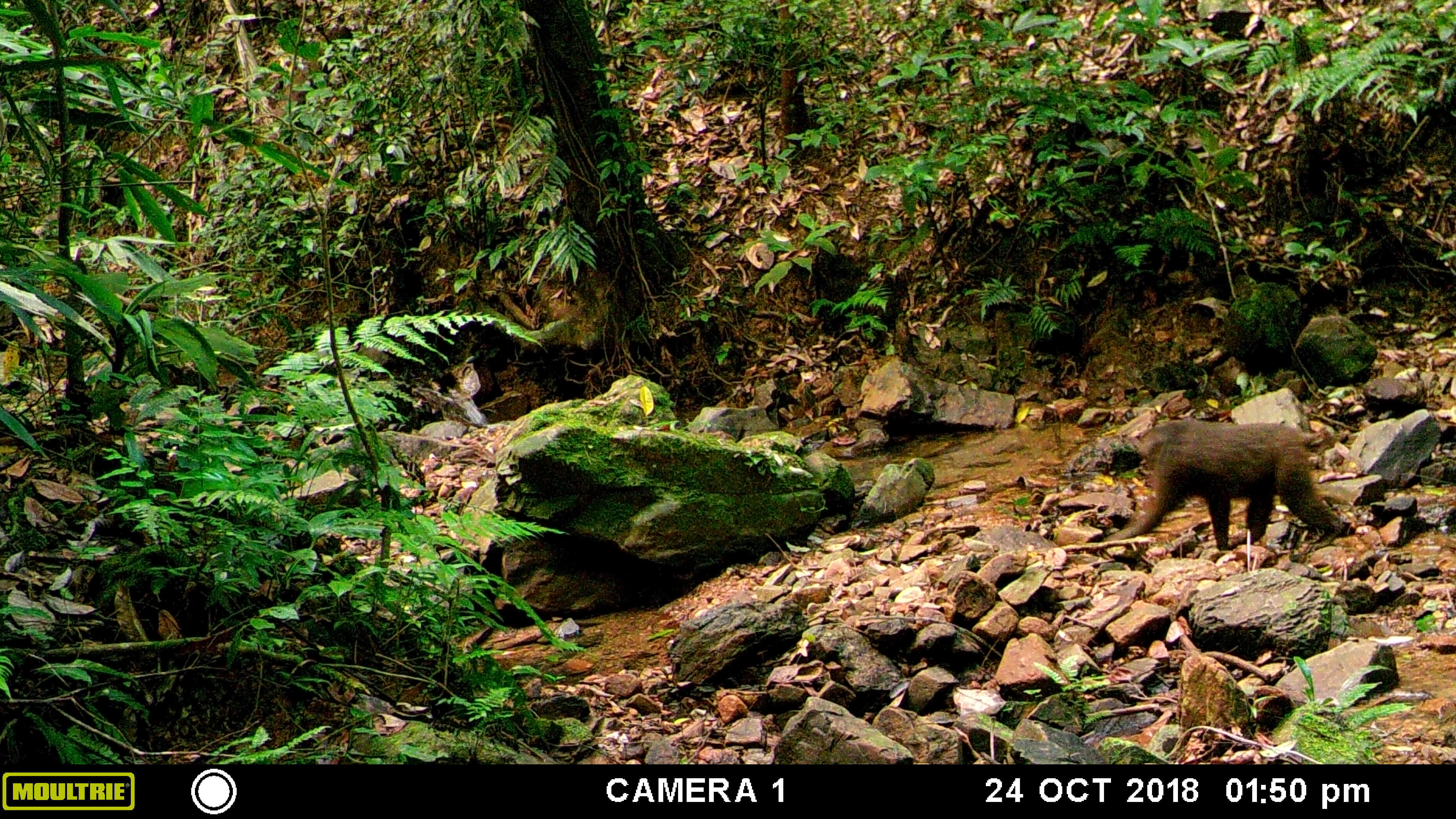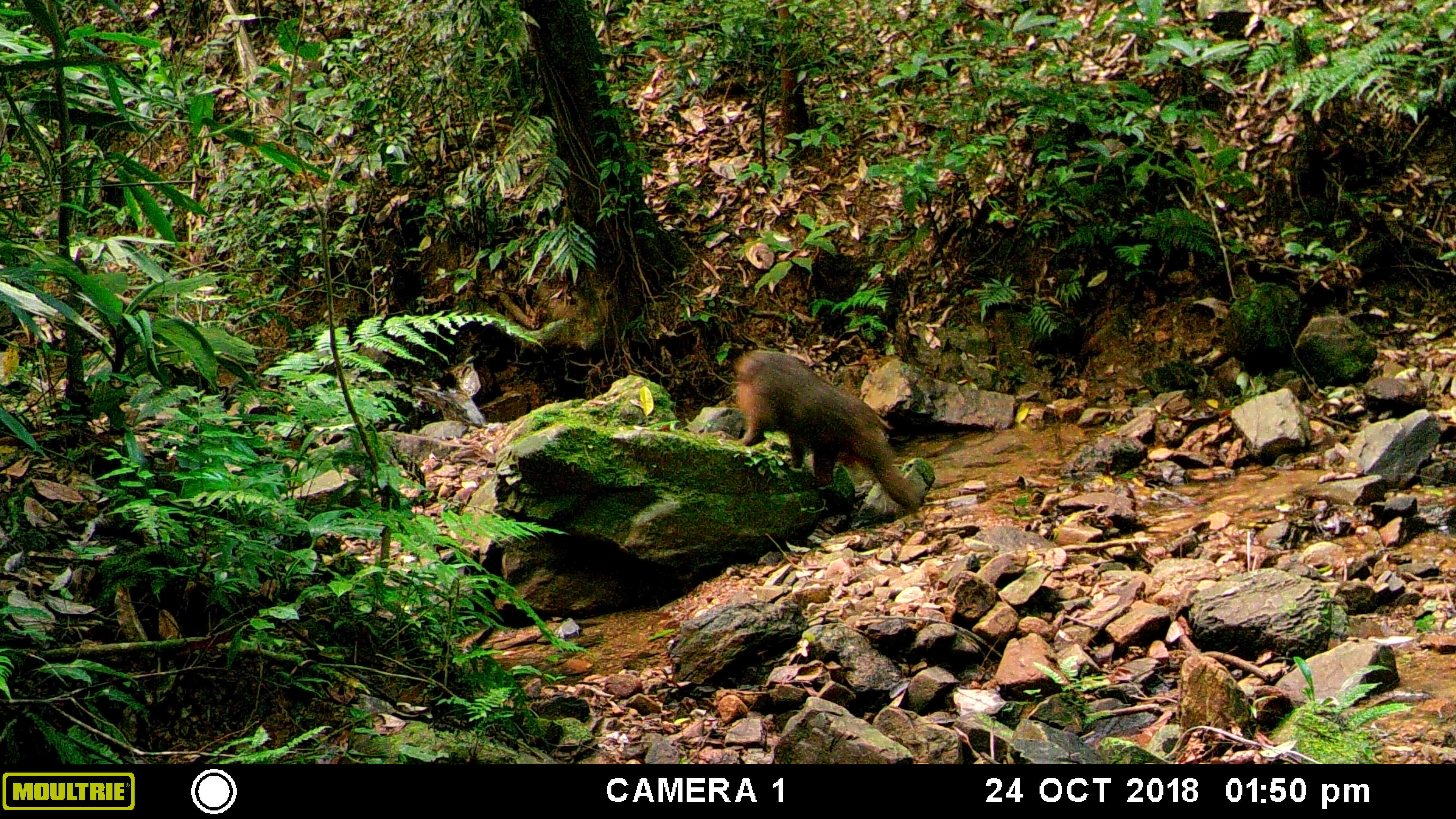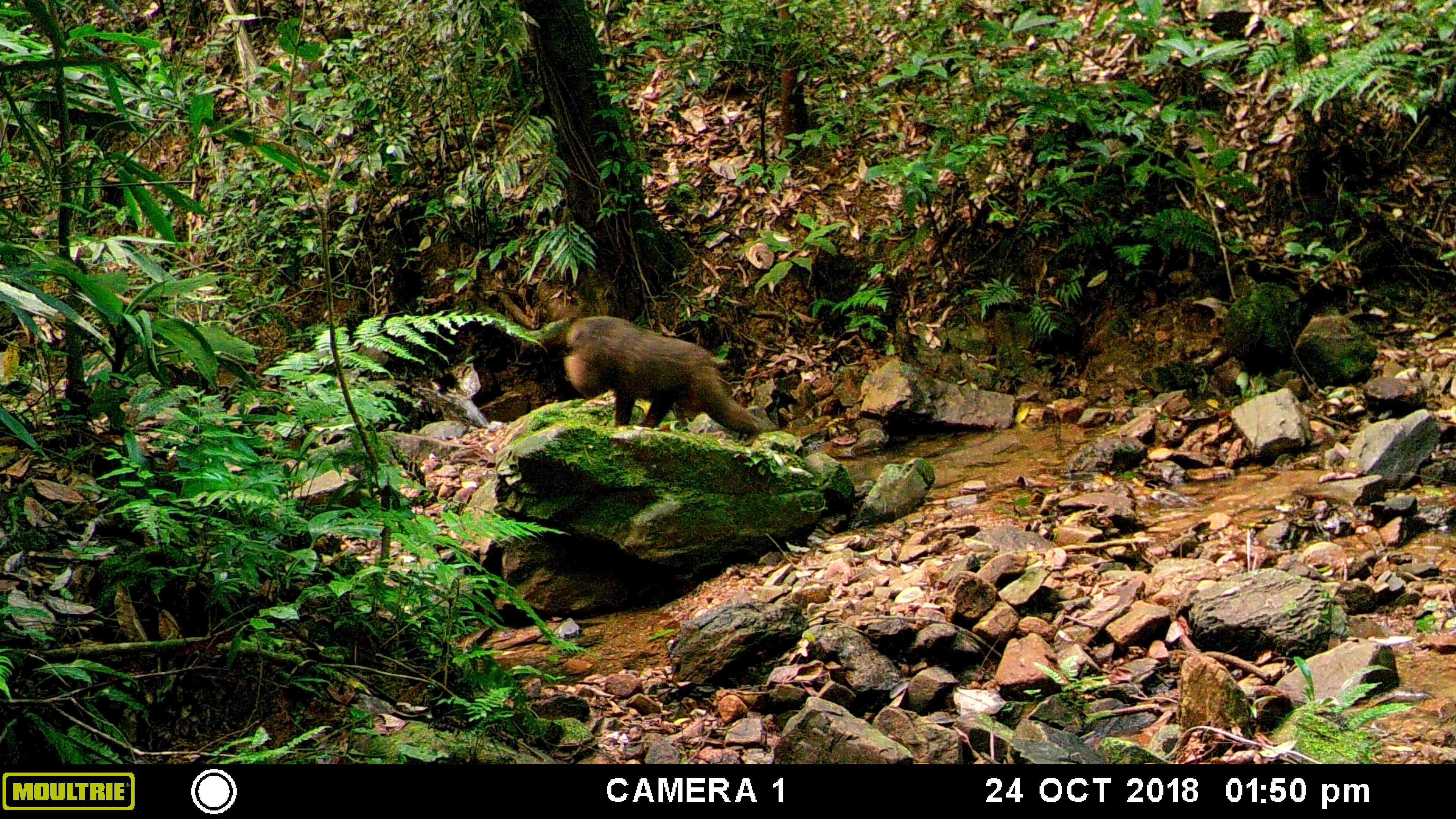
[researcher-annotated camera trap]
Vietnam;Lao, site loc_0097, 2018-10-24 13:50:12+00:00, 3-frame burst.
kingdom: Animalia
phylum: Chordata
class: Mammalia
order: Primates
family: Cercopithecidae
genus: Macaca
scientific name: Macaca arctoides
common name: stump-tailed macaque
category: stump tailed macaque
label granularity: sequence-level